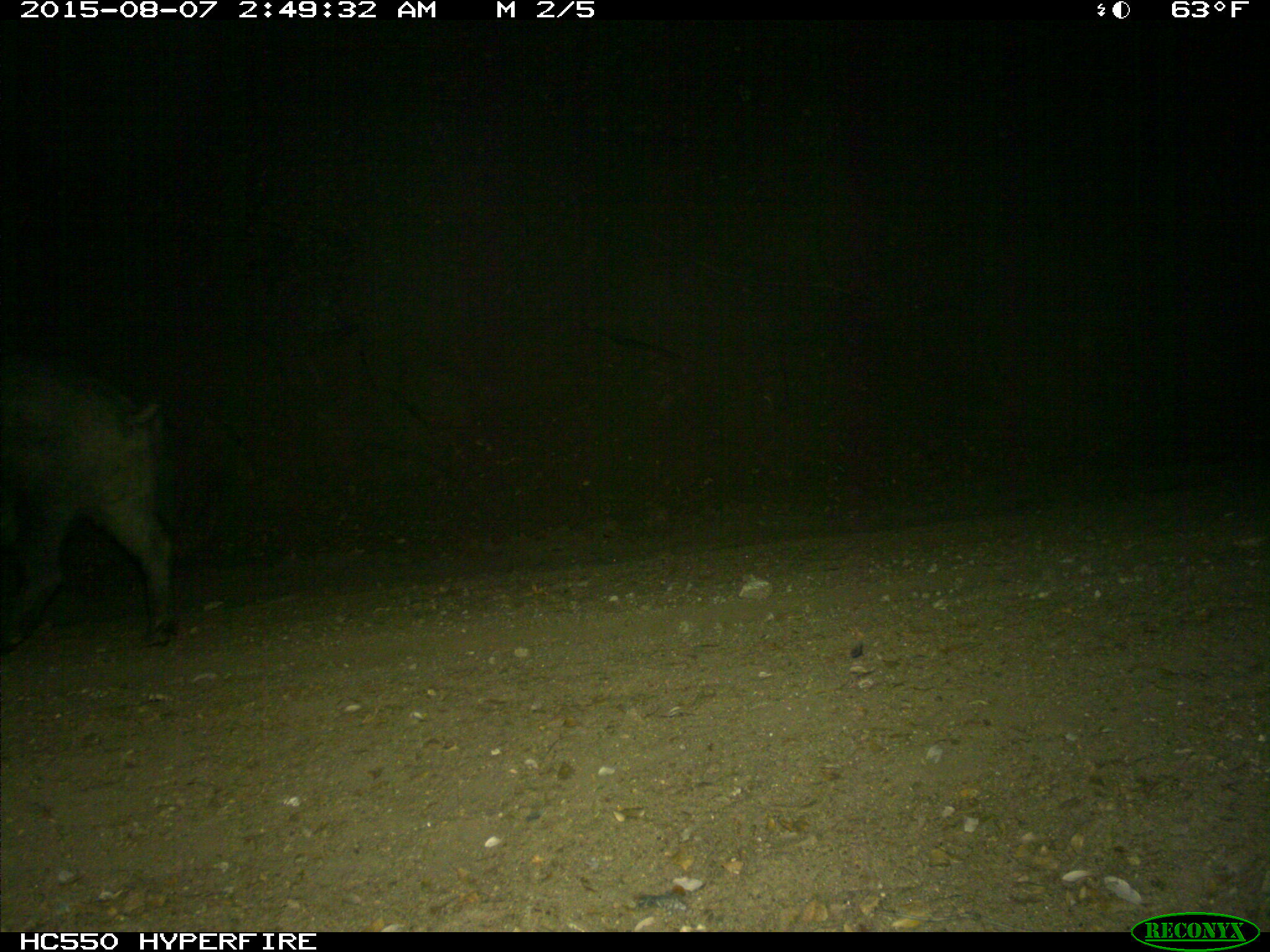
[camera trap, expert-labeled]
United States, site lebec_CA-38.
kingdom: Animalia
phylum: Chordata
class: Mammalia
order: Artiodactyla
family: Suidae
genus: Sus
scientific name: Sus scrofa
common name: wild boar